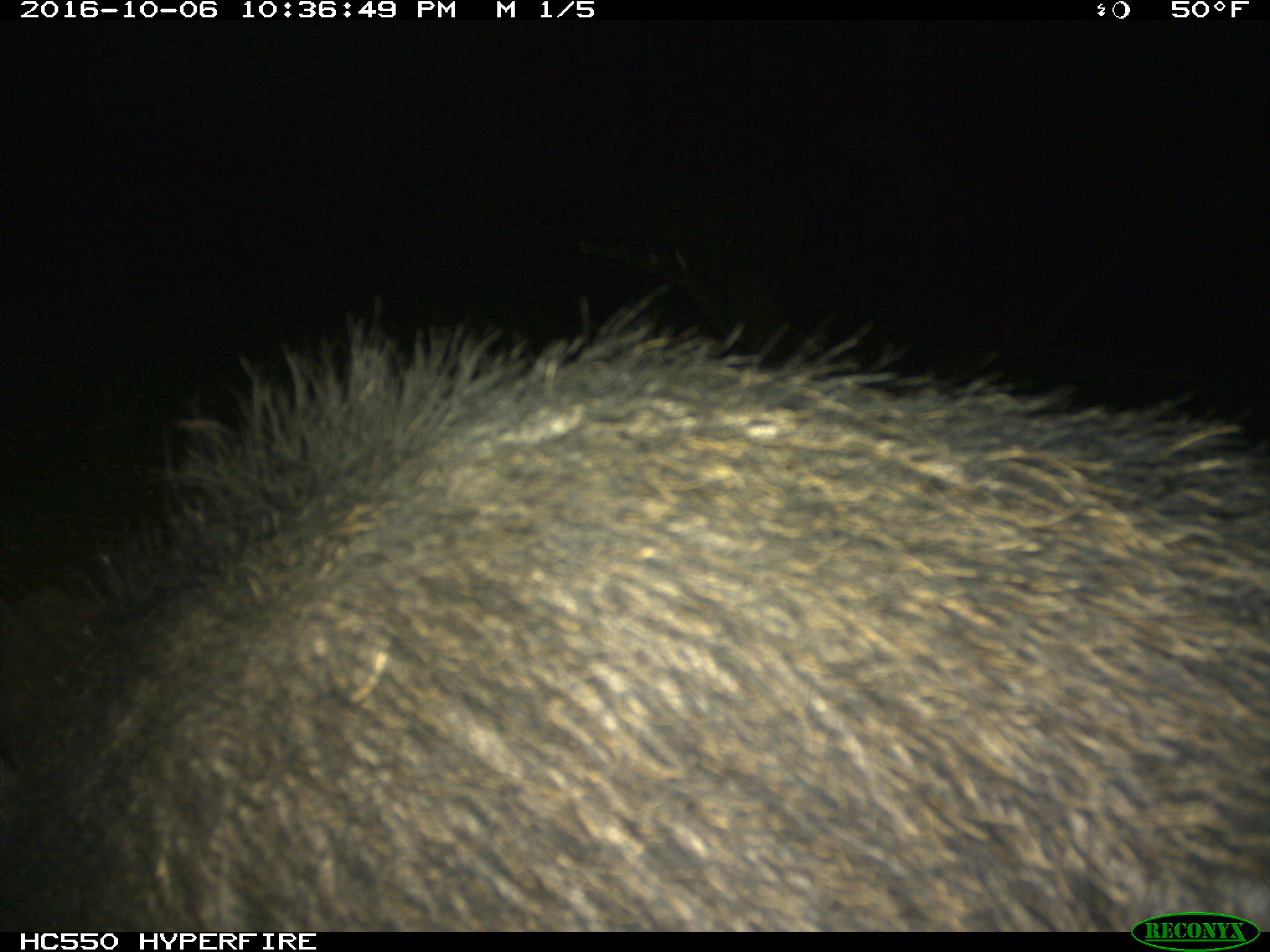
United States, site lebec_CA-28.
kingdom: Animalia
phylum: Chordata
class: Mammalia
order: Artiodactyla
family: Suidae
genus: Sus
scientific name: Sus scrofa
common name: wild boar